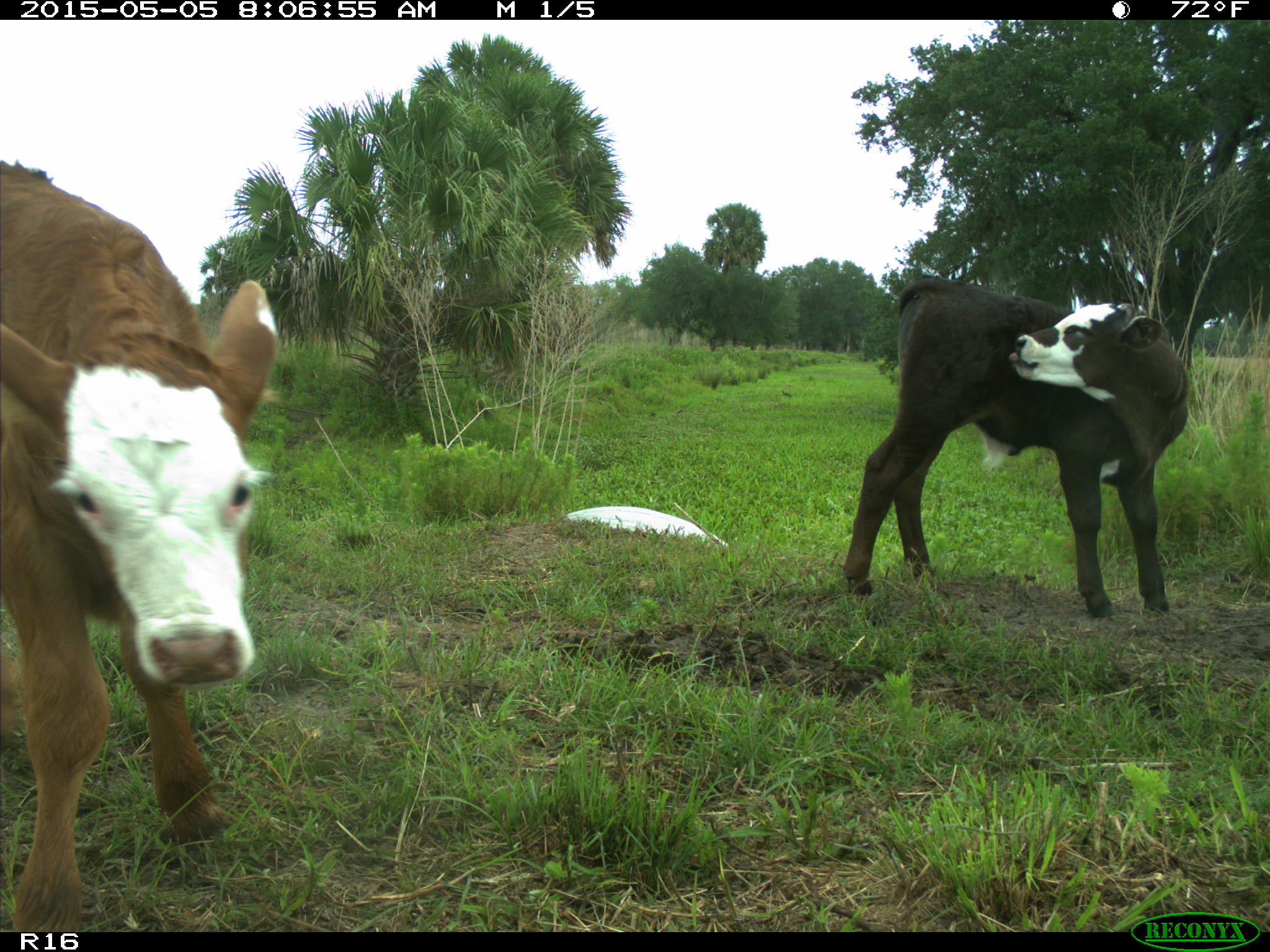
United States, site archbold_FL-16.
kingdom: Animalia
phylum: Chordata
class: Mammalia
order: Artiodactyla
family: Bovidae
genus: Bos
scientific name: Bos taurus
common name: domestic cow